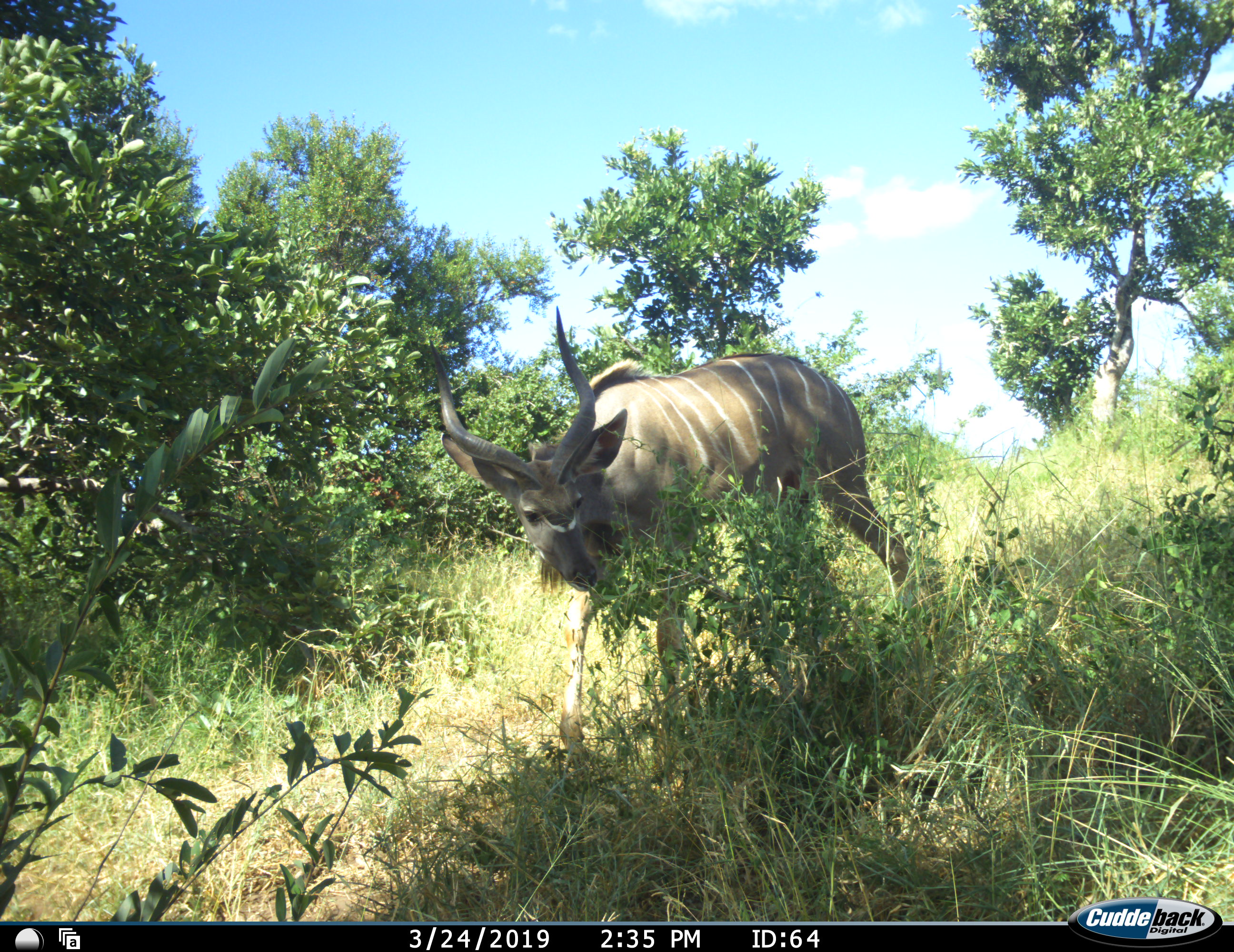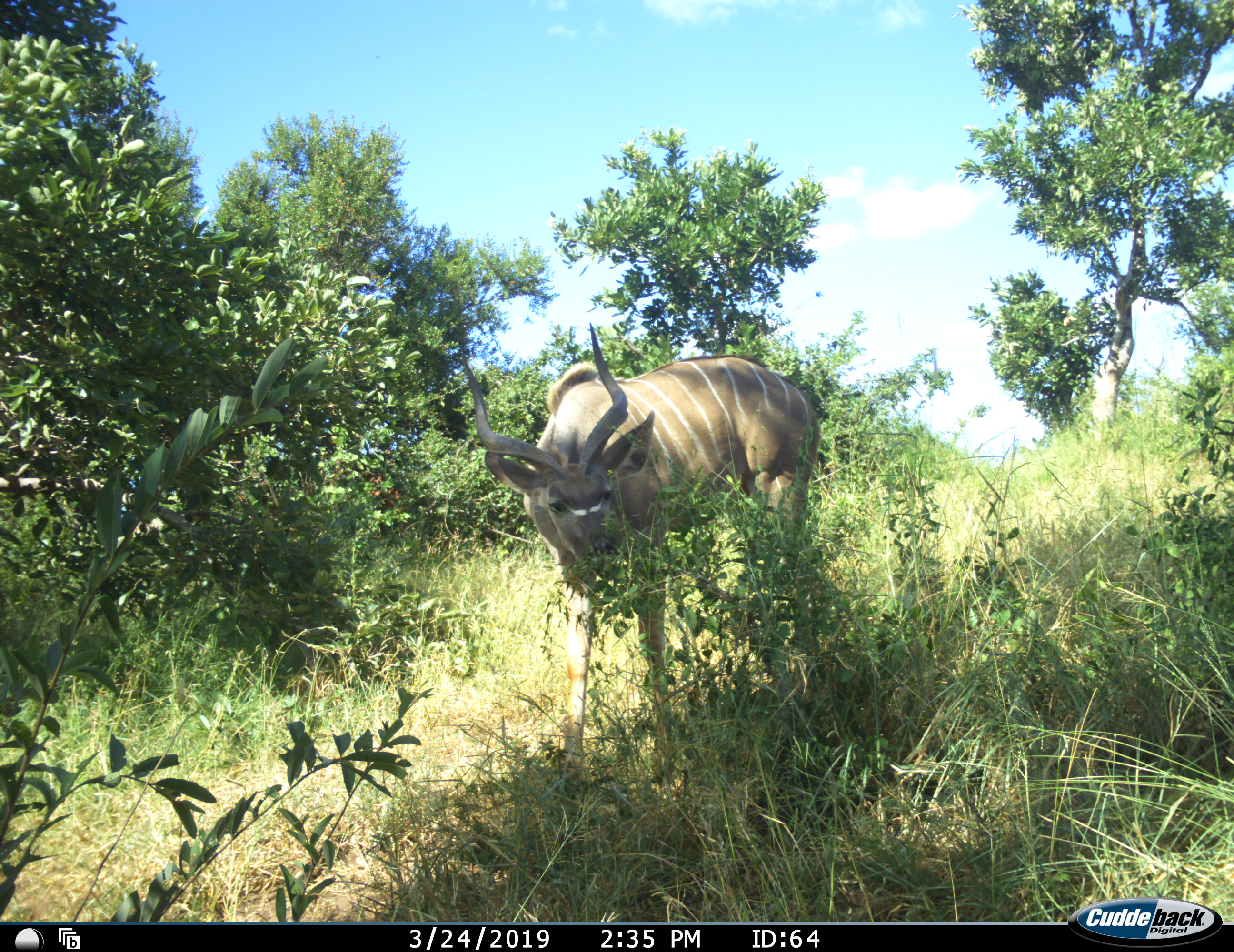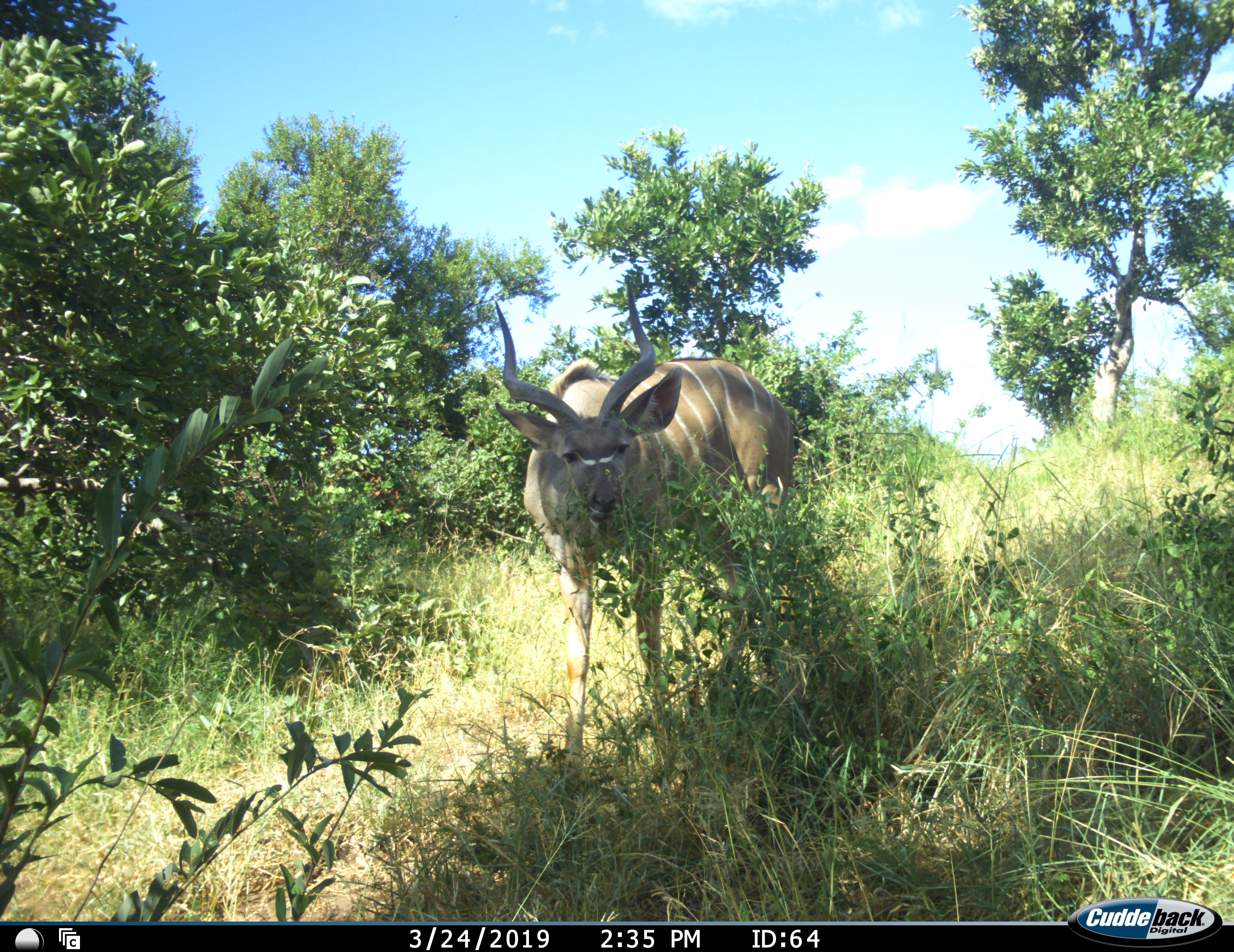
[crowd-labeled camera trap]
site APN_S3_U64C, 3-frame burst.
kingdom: Animalia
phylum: Chordata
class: Mammalia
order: Artiodactyla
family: Bovidae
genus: Tragelaphus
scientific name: Tragelaphus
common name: kudu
Kudu (Tragelaphus), count 1. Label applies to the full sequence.